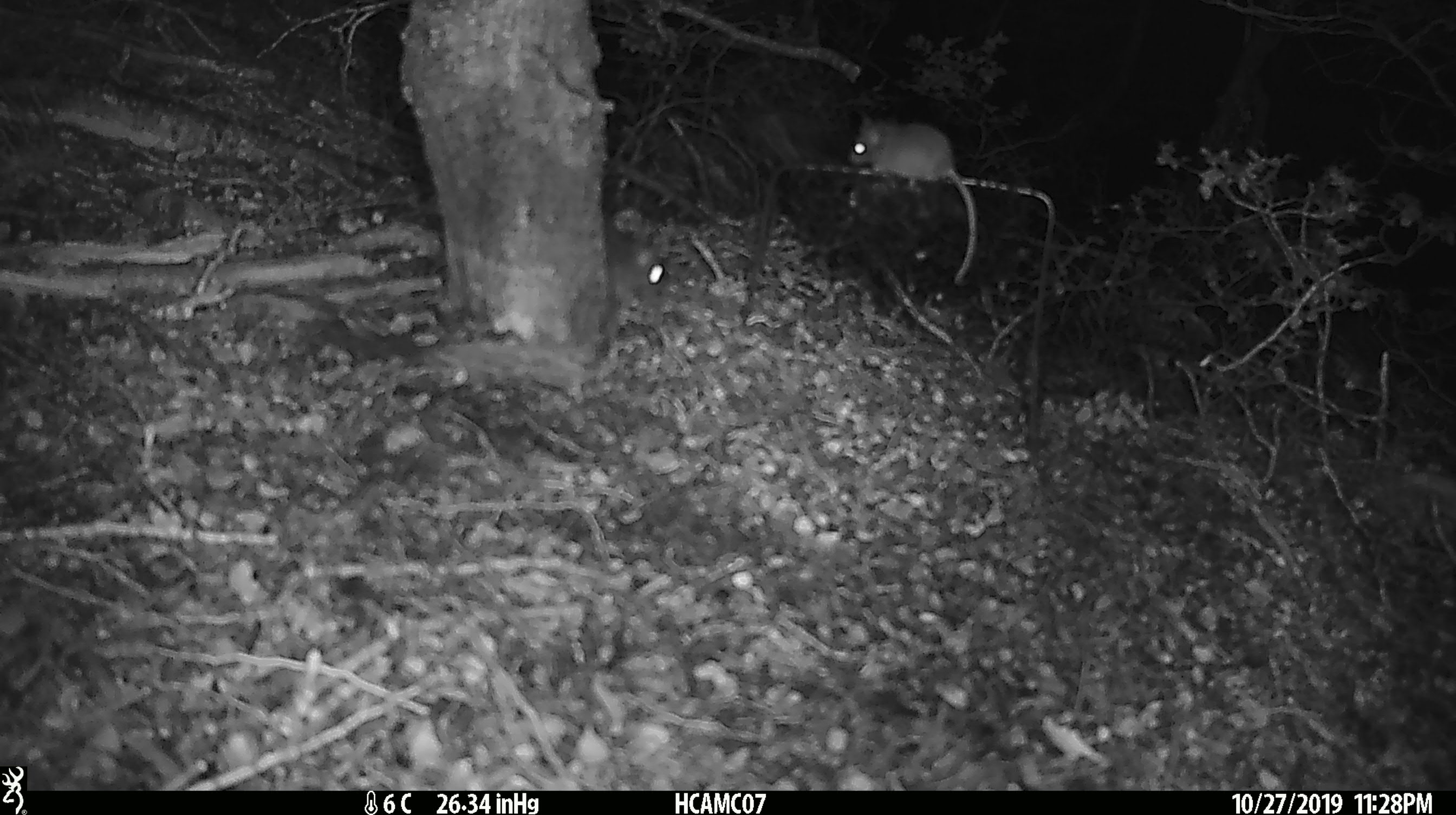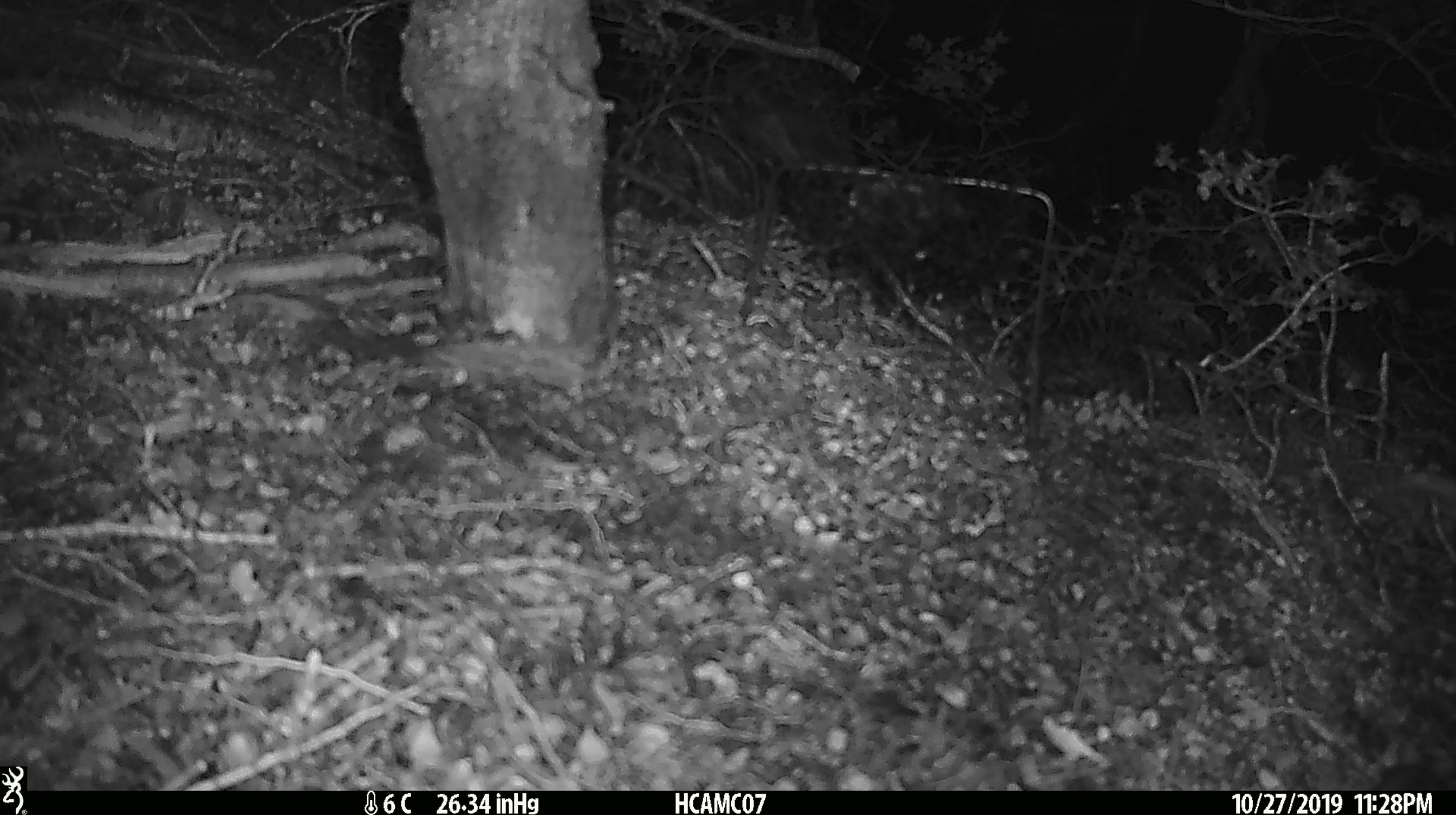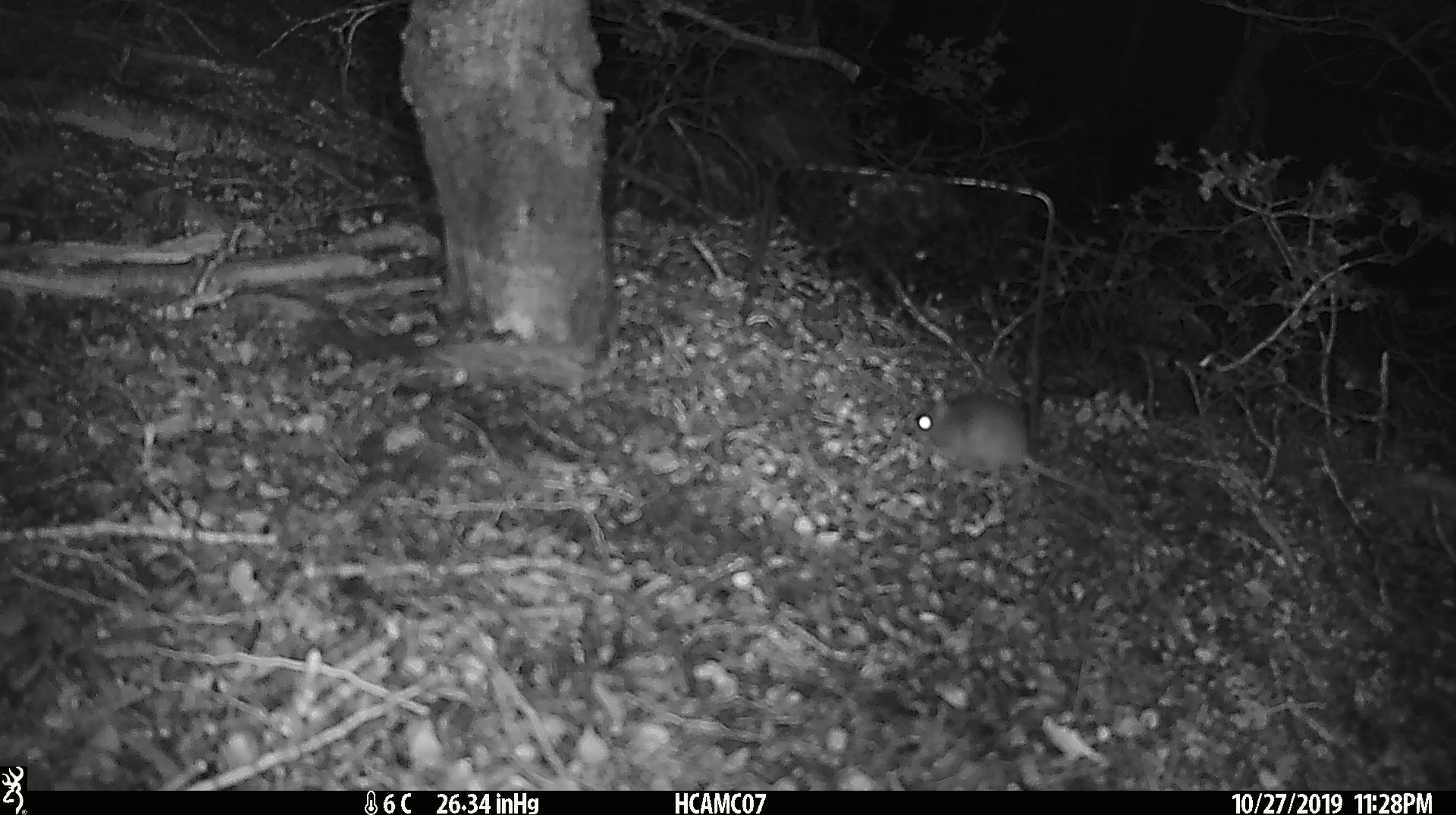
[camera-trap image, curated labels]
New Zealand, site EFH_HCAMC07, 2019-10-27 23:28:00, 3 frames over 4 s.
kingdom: Animalia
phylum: Chordata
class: Mammalia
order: Rodentia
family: Muridae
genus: Mus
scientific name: Mus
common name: mouse